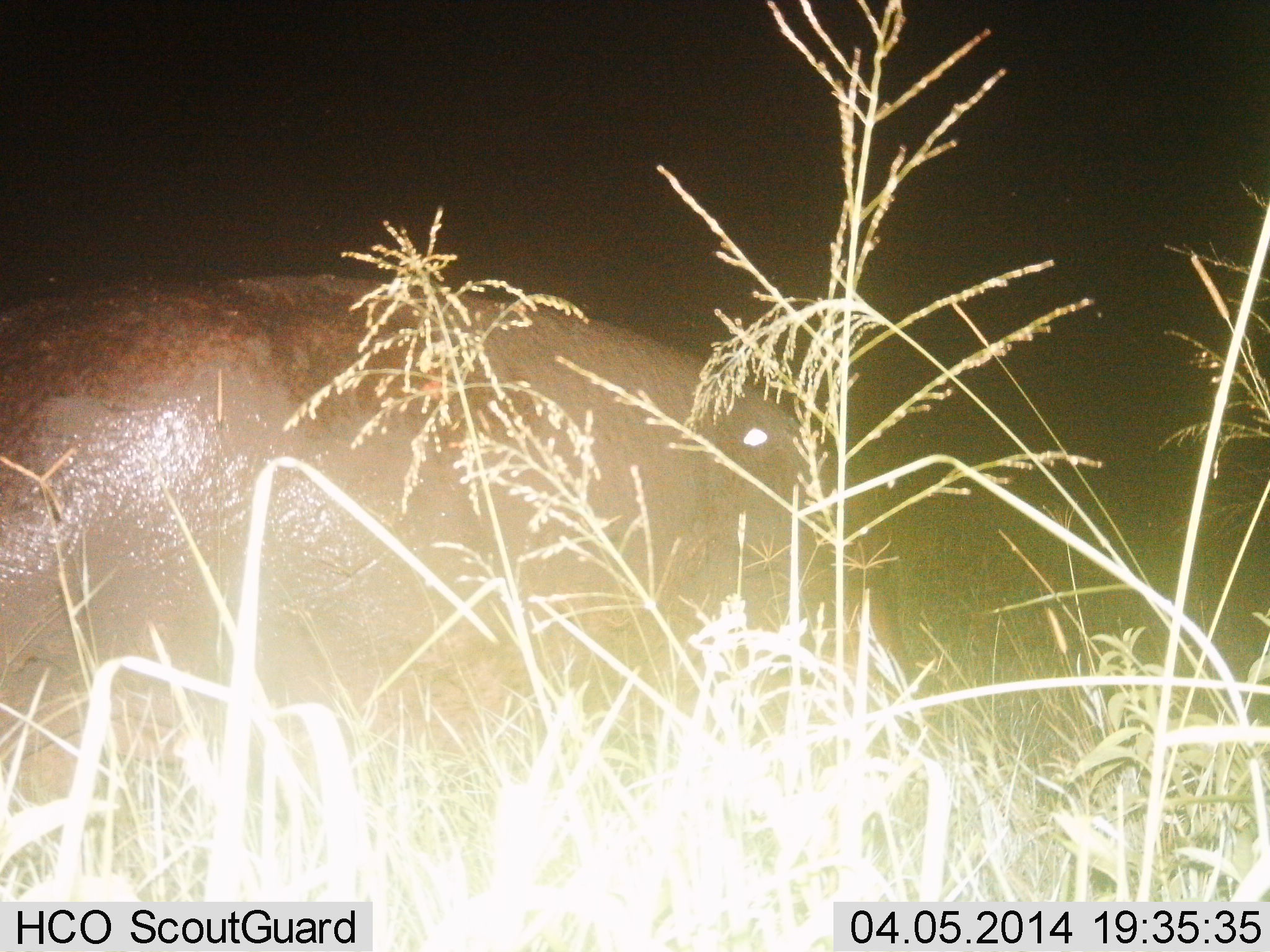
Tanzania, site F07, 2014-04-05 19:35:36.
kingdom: Animalia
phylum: Chordata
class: Mammalia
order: Artiodactyla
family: Hippopotamidae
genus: Hippopotamus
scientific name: Hippopotamus amphibius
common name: hippopotamus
Hippopotamus (Hippopotamus amphibius), count 1. Behavior (volunteer vote fractions): standing 30%, resting 10%, moving 60%, interacting 0%. Young present (vote fraction): 0%. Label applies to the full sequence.